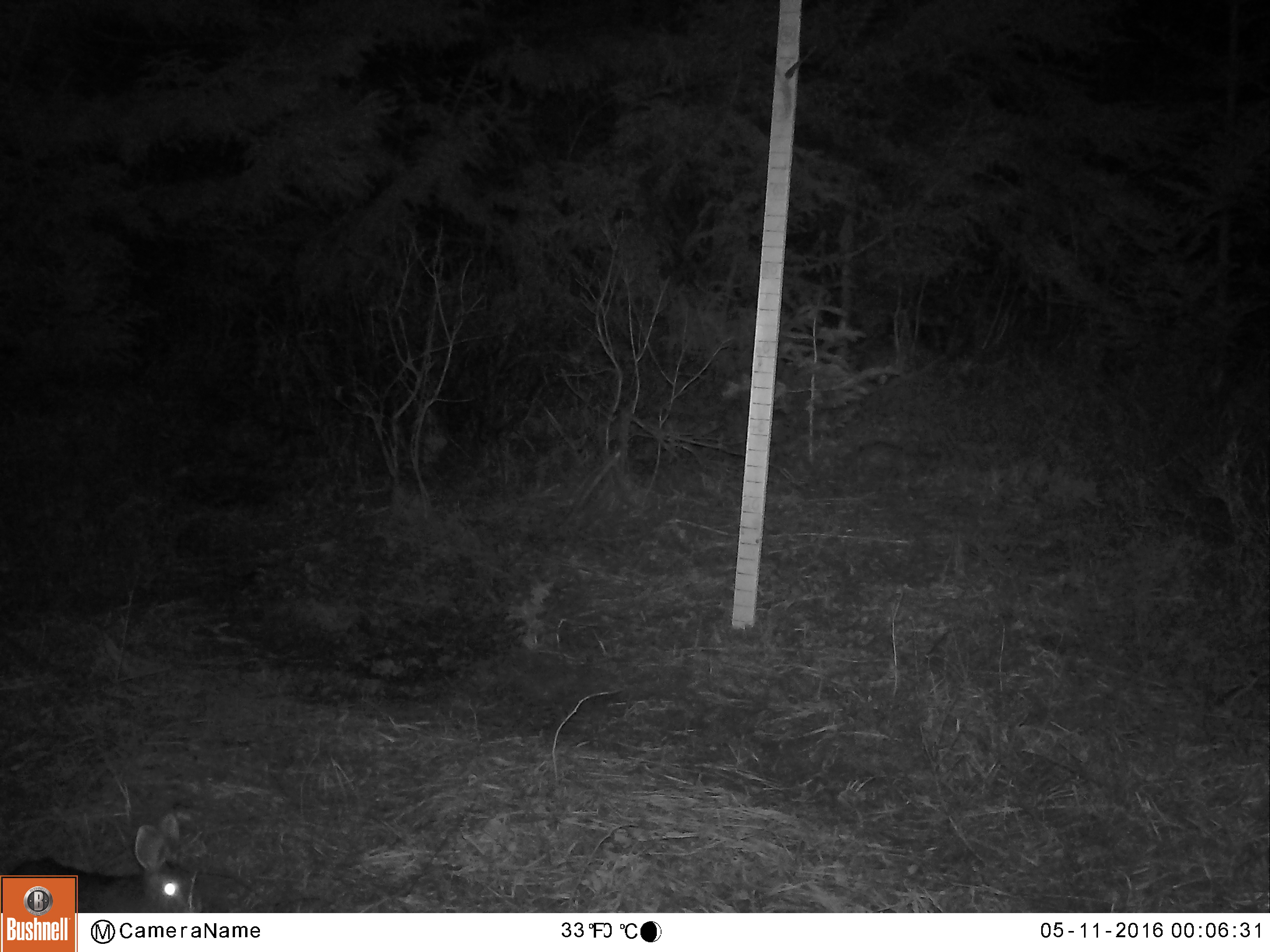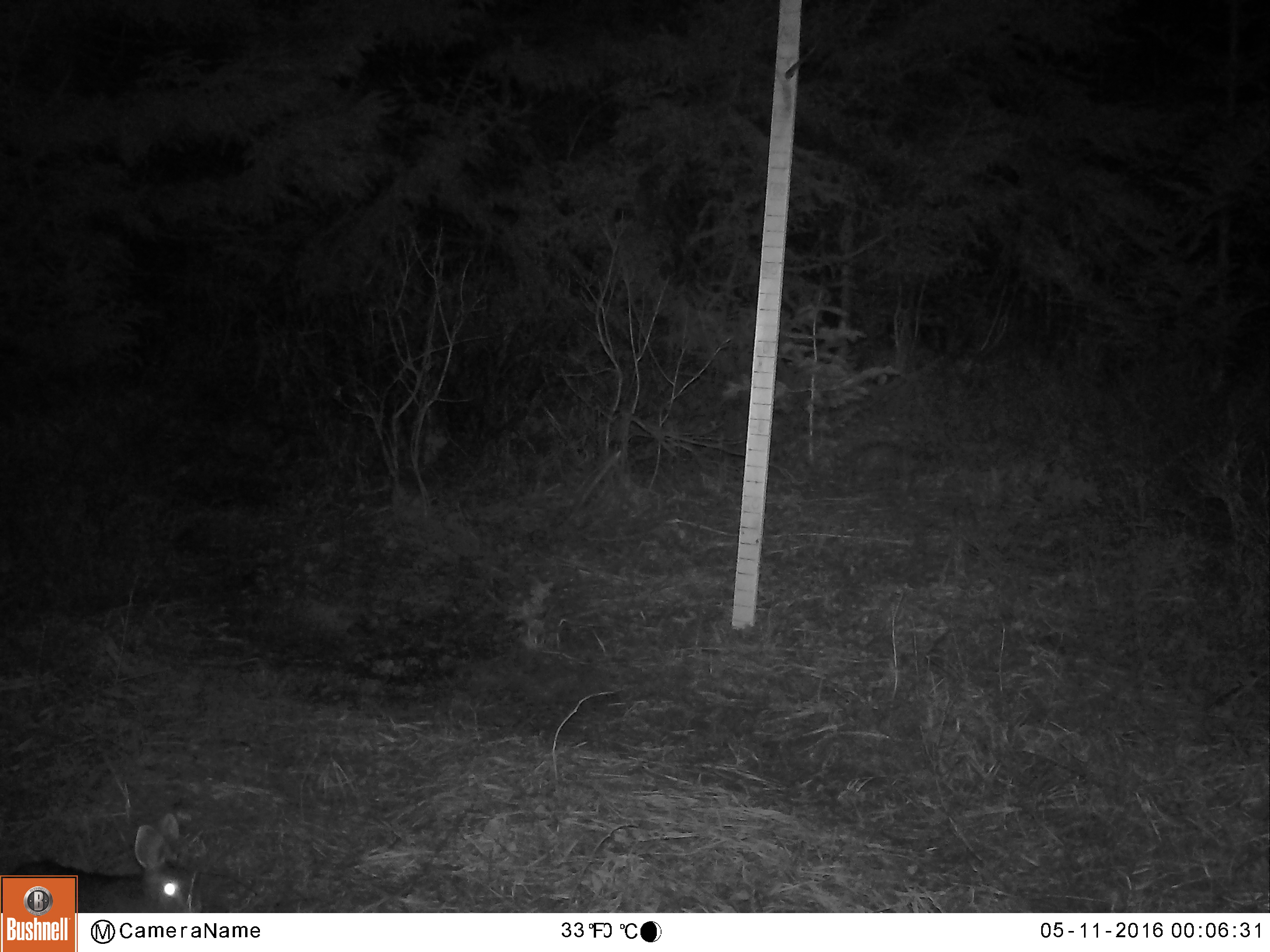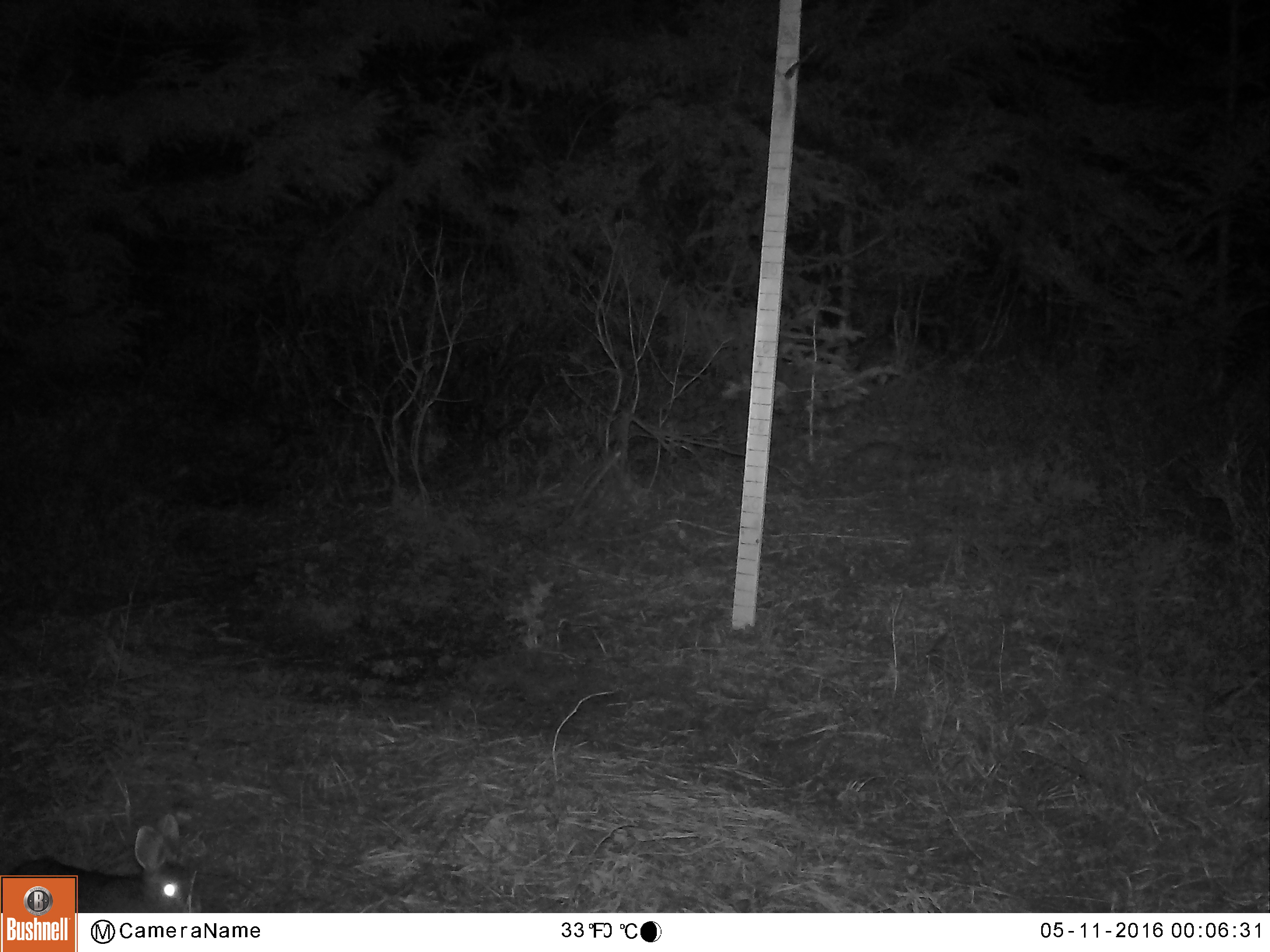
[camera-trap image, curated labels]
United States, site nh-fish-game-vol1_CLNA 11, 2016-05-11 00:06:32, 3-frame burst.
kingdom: Animalia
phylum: Chordata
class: Mammalia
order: Lagomorpha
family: Leporidae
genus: Lepus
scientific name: Lepus americanus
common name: snowshoe hare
Snowshoe hare (Lepus americanus).